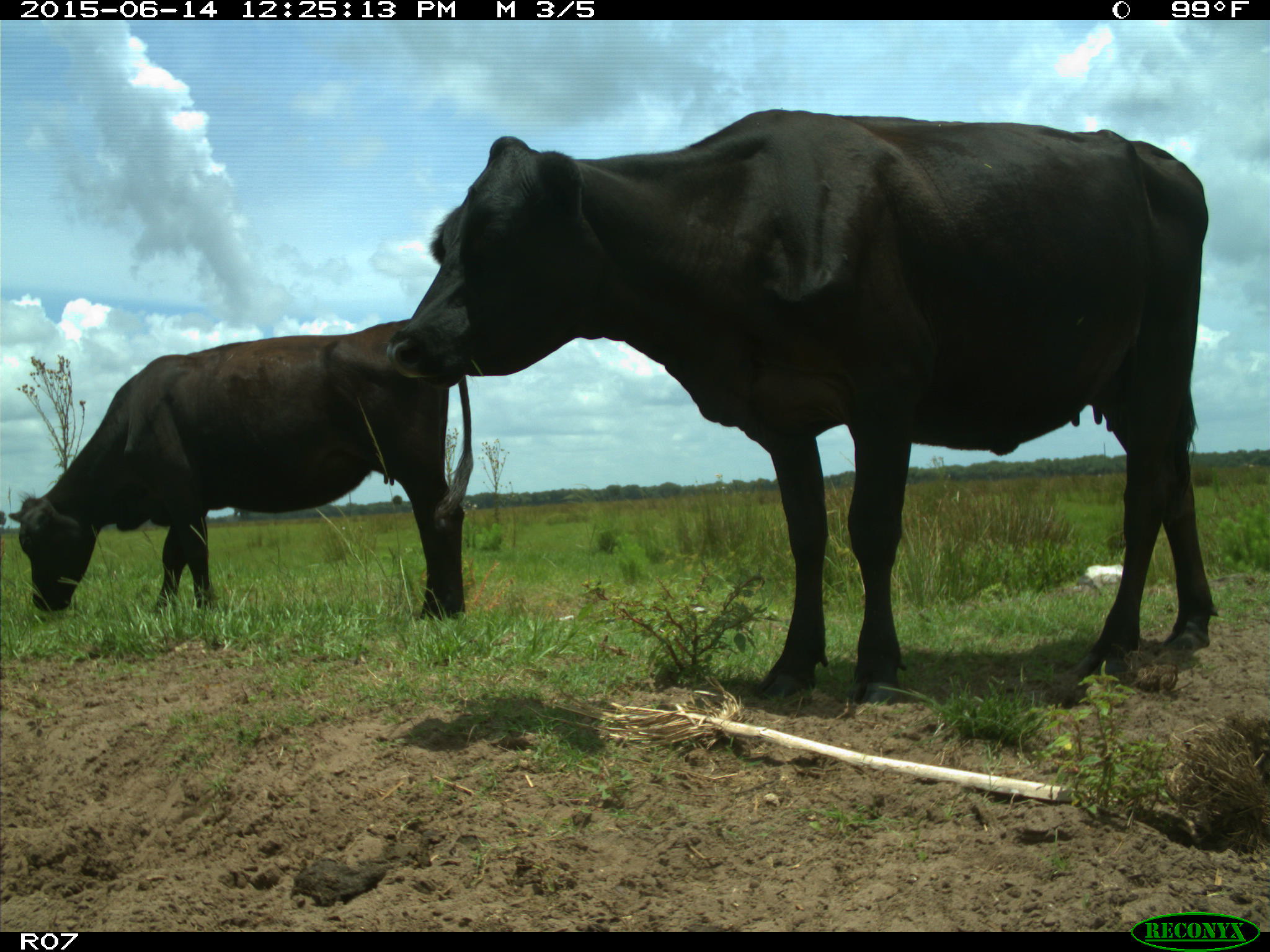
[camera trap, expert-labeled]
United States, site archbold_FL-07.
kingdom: Animalia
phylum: Chordata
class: Mammalia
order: Artiodactyla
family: Bovidae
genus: Bos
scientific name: Bos taurus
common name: domestic cow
Bos taurus (domestic cow).